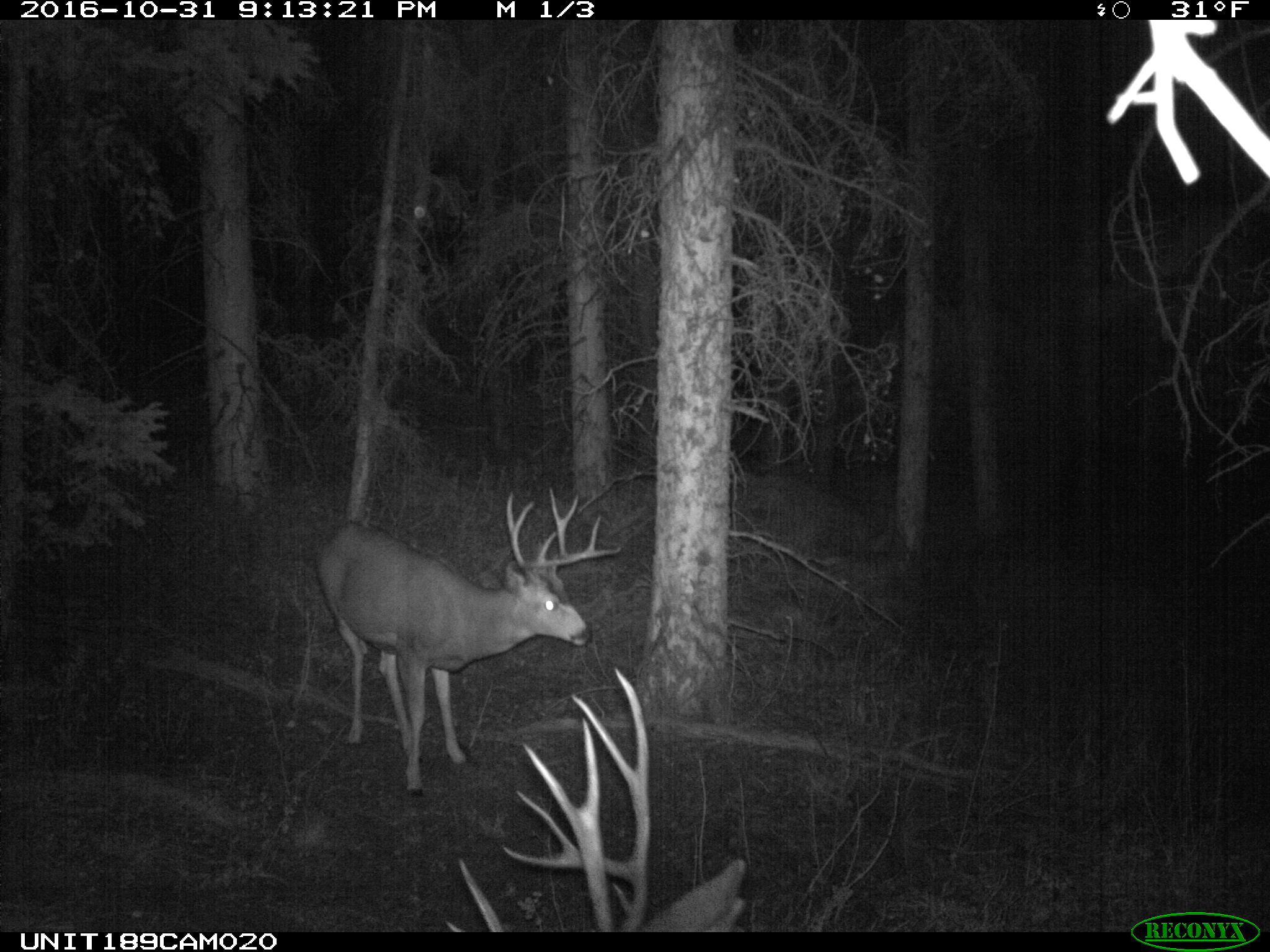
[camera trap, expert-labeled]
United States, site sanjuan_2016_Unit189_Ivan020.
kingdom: Animalia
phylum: Chordata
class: Mammalia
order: Artiodactyla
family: Cervidae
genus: Odocoileus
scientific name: Odocoileus hemionus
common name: mule deer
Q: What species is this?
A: Odocoileus hemionus (mule deer).